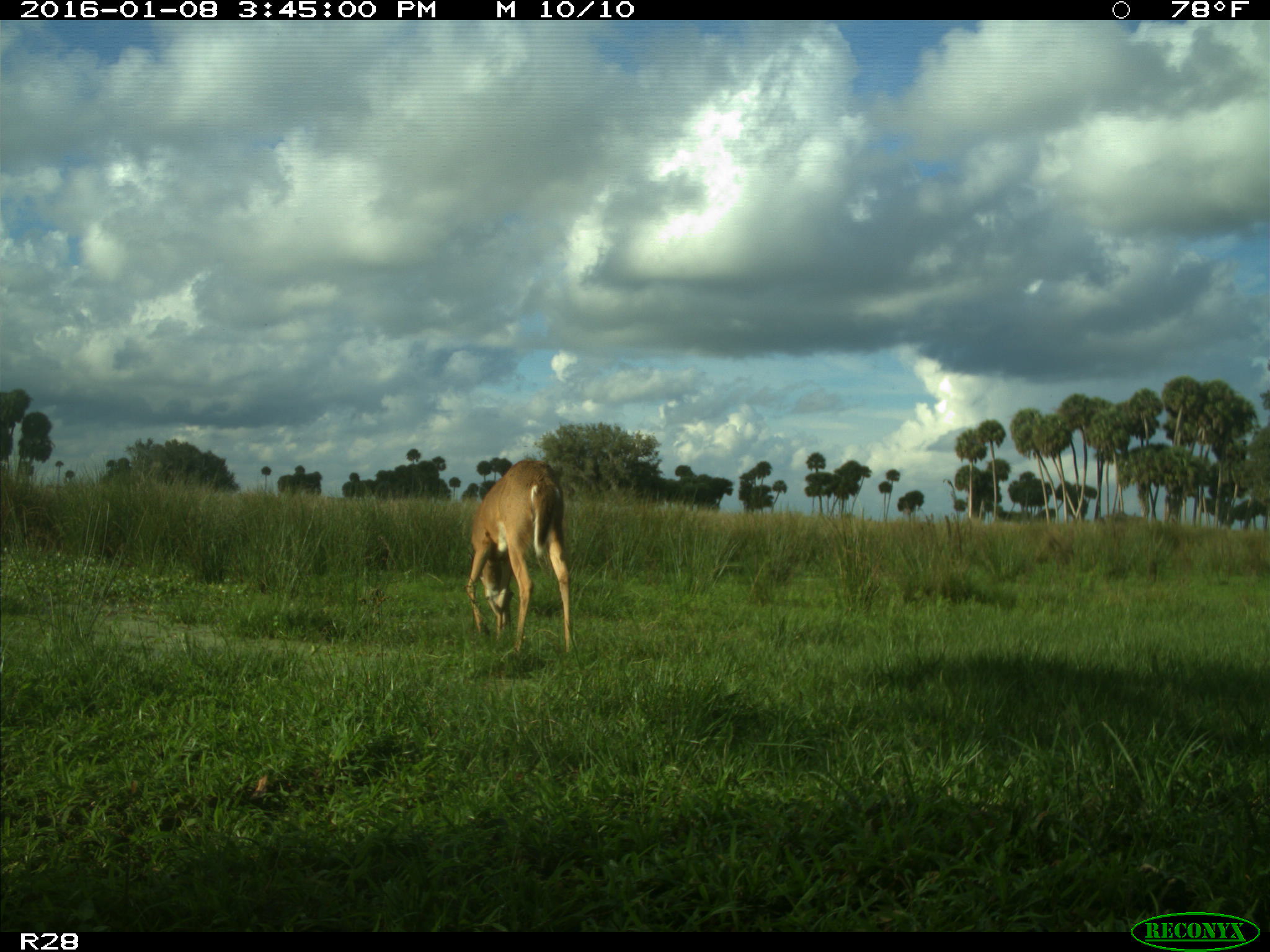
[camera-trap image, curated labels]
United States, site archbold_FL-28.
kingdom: Animalia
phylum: Chordata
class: Mammalia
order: Artiodactyla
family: Cervidae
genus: Odocoileus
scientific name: Odocoileus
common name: deer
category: unidentified deer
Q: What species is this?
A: Unidentified deer (deer) (Odocoileus).